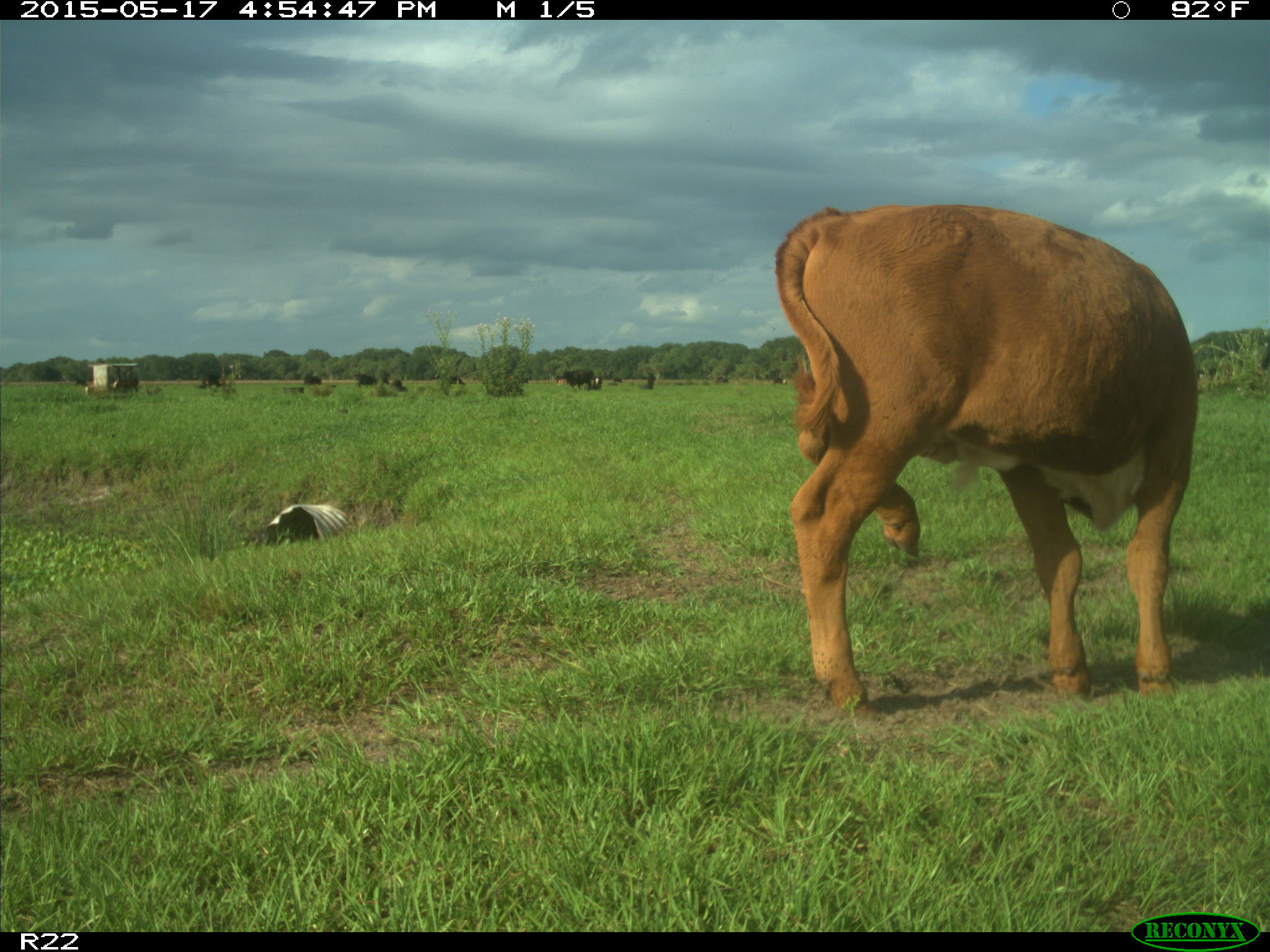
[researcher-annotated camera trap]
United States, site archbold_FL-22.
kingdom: Animalia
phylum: Chordata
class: Mammalia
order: Artiodactyla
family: Bovidae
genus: Bos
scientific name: Bos taurus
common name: domestic cow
Bos taurus (domestic cow).